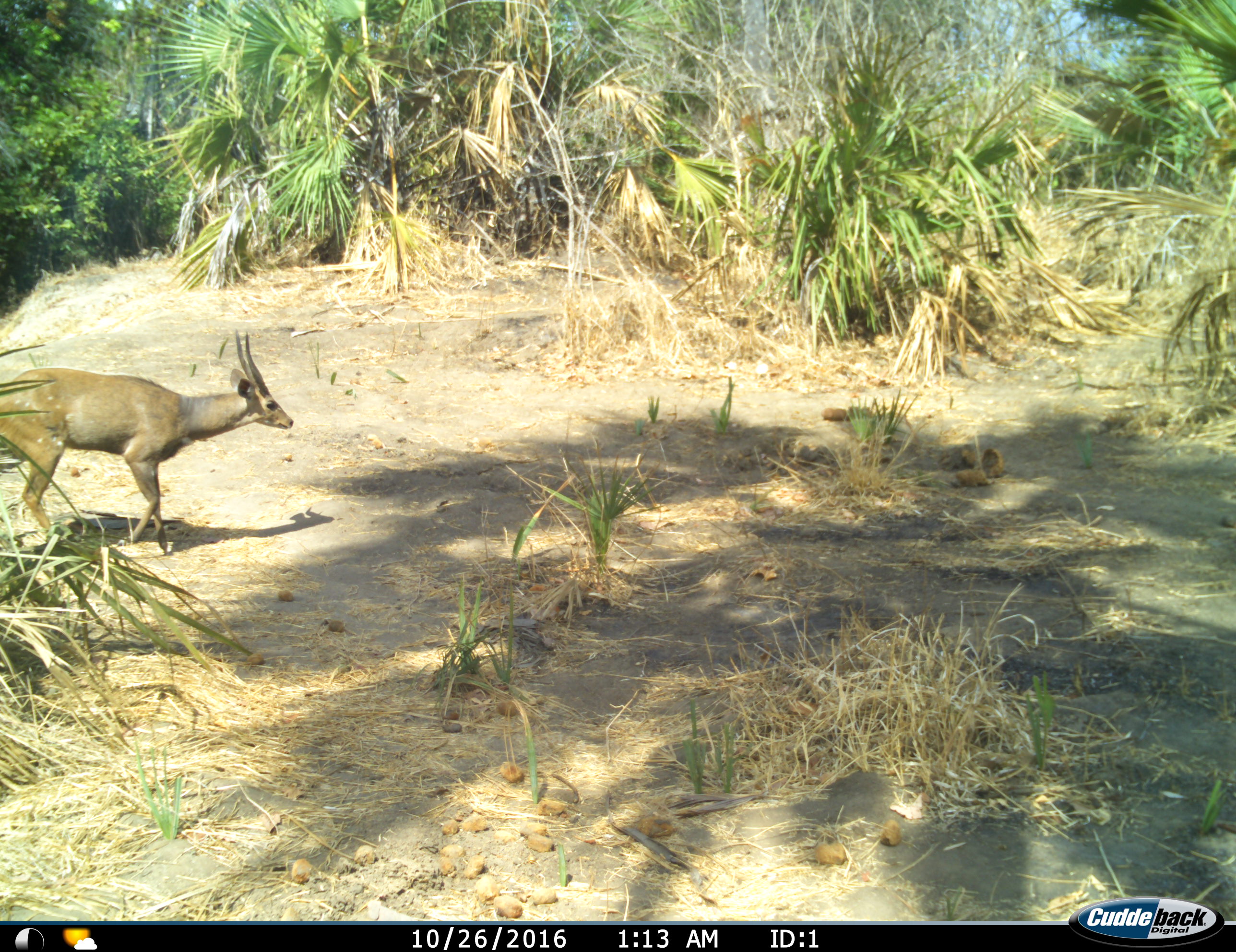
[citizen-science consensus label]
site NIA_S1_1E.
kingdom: Animalia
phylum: Chordata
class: Mammalia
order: Artiodactyla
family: Bovidae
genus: Tragelaphus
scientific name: Tragelaphus scriptus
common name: bushbuck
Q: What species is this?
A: Bushbuck (Tragelaphus scriptus).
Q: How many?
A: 1.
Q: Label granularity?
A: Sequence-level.